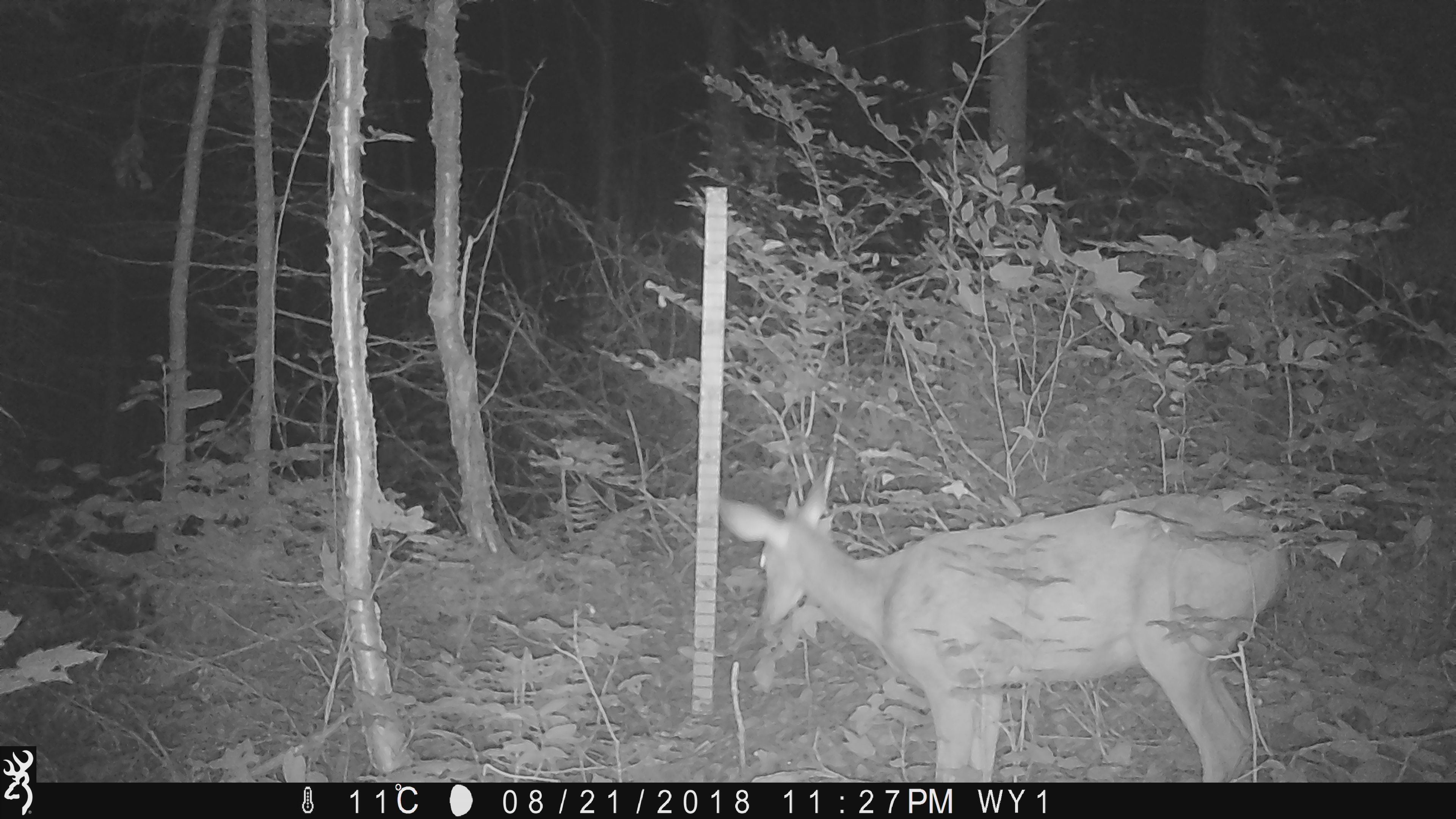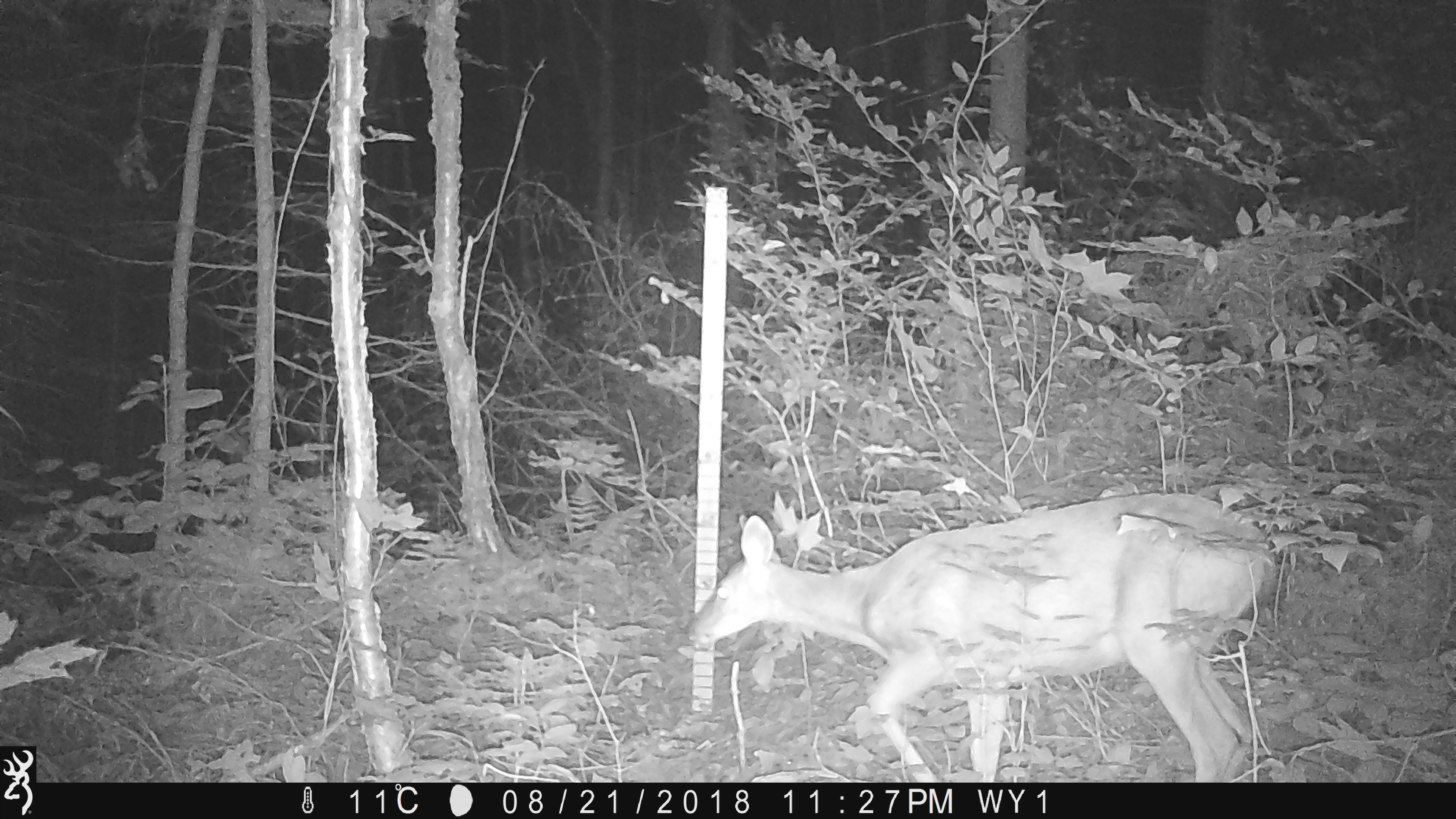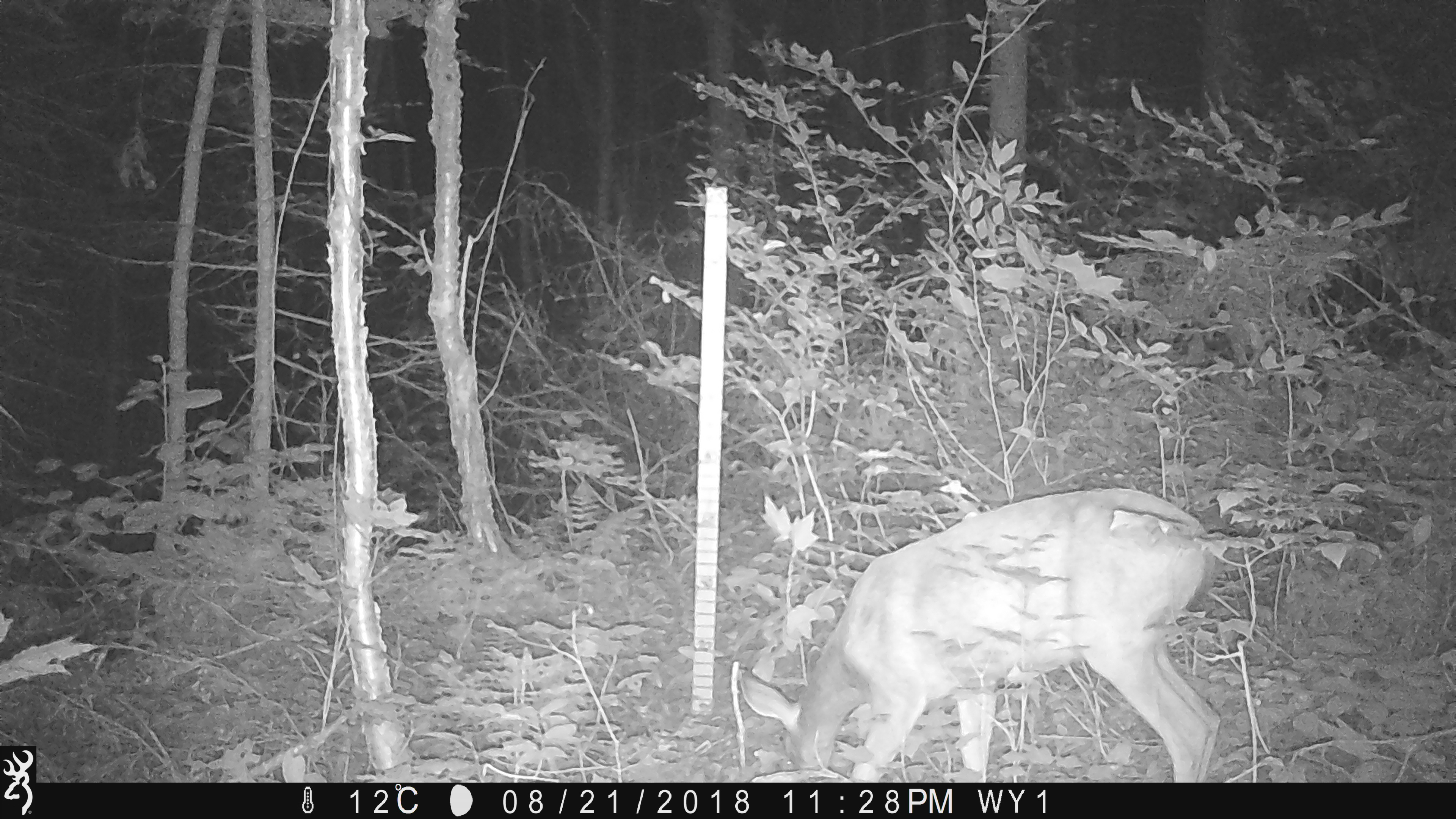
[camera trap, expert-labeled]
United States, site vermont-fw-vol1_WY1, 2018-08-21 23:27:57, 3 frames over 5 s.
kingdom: Animalia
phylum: Chordata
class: Mammalia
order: Artiodactyla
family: Cervidae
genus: Odocoileus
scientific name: Odocoileus virginianus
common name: white-tailed deer